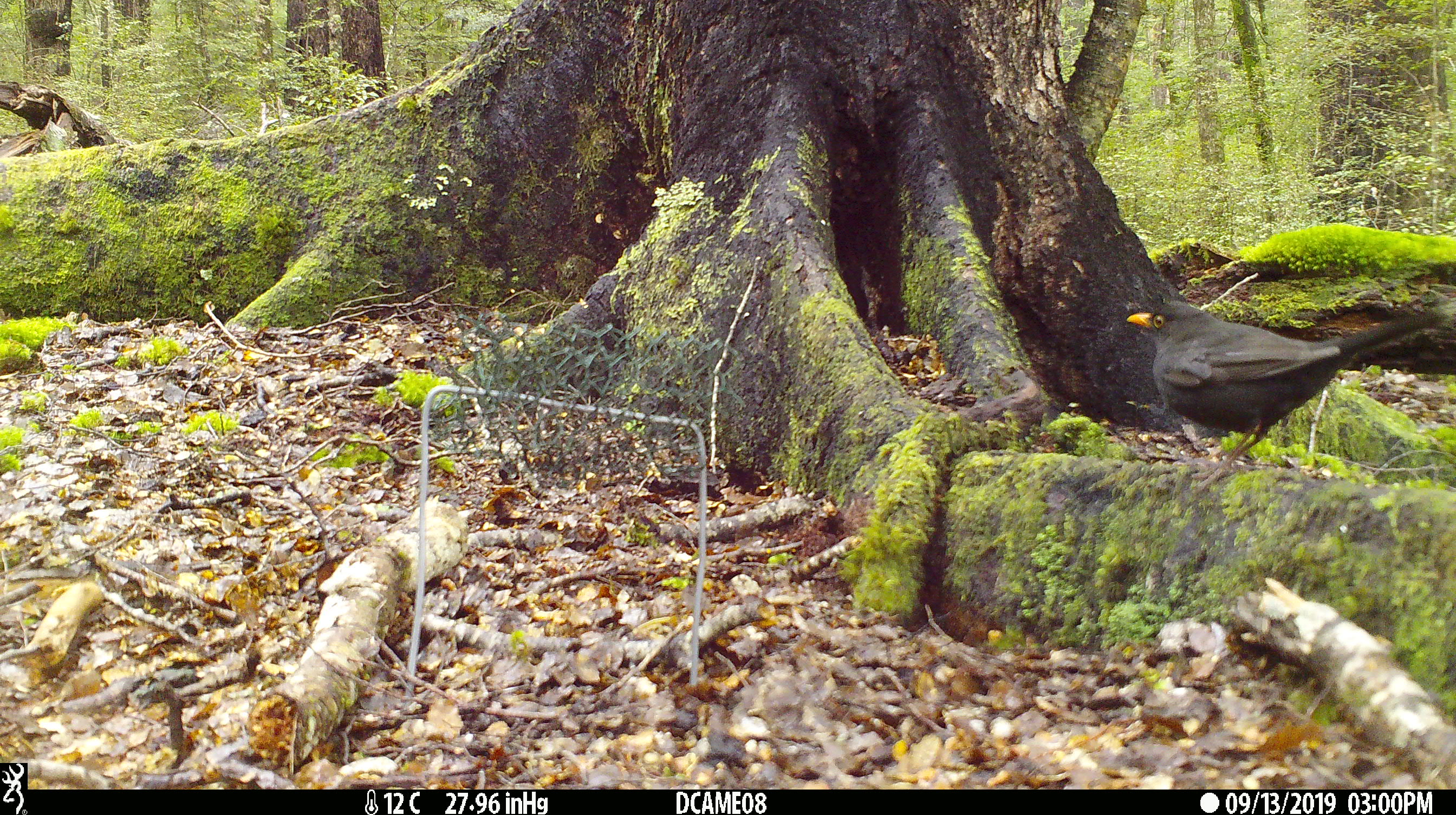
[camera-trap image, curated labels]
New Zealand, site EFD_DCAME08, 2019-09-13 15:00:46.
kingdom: Animalia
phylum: Chordata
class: Aves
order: Passeriformes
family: Turdidae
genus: Turdus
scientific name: Turdus merula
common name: eurasian blackbird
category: blackbird